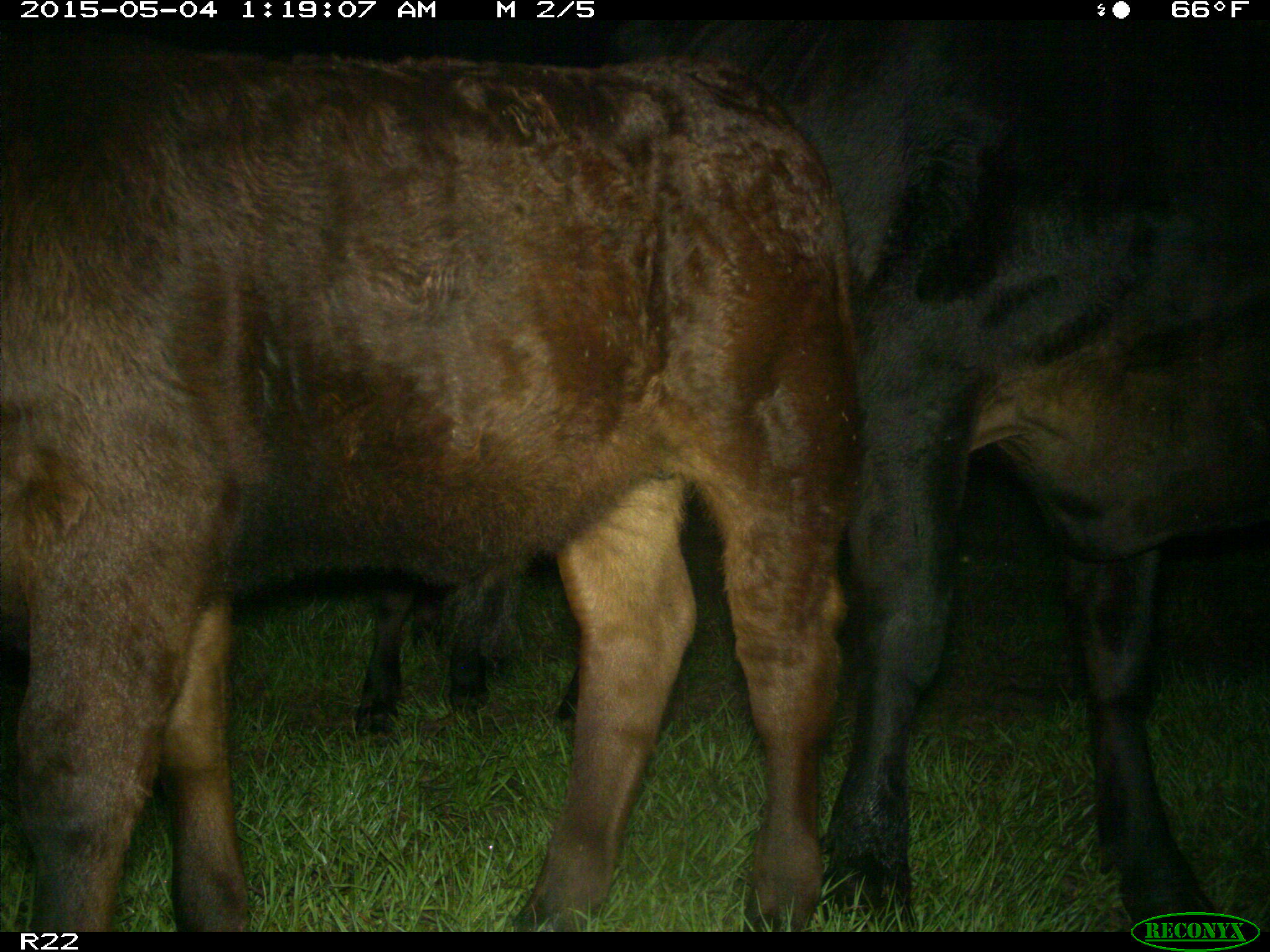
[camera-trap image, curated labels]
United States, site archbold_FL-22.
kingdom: Animalia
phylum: Chordata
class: Mammalia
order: Artiodactyla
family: Bovidae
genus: Bos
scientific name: Bos taurus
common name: domestic cow